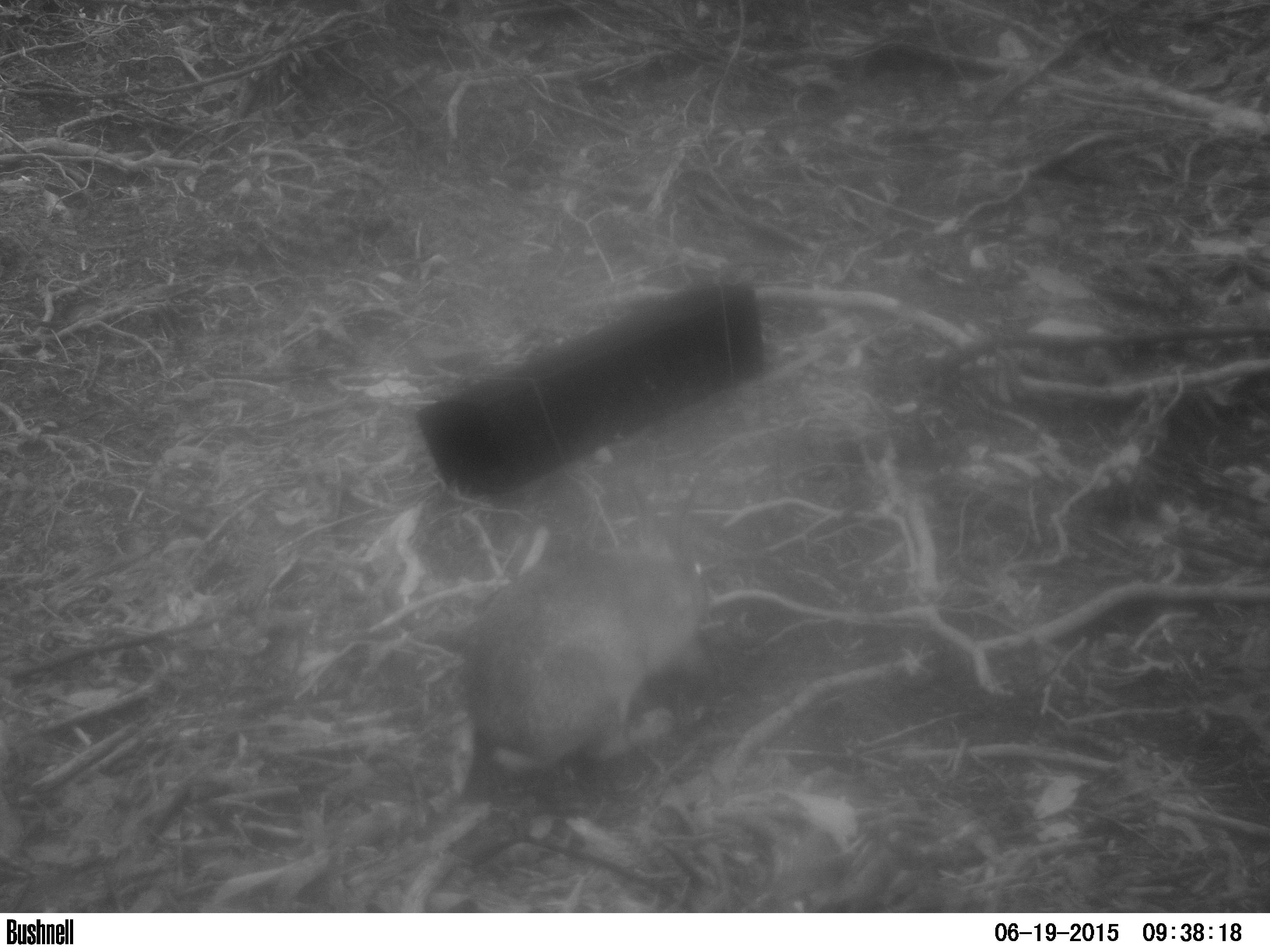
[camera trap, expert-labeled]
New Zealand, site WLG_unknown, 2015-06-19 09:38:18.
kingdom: Animalia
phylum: Chordata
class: Mammalia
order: Lagomorpha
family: Leporidae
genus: Oryctolagus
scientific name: Oryctolagus cuniculus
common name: european rabbit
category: rabbit